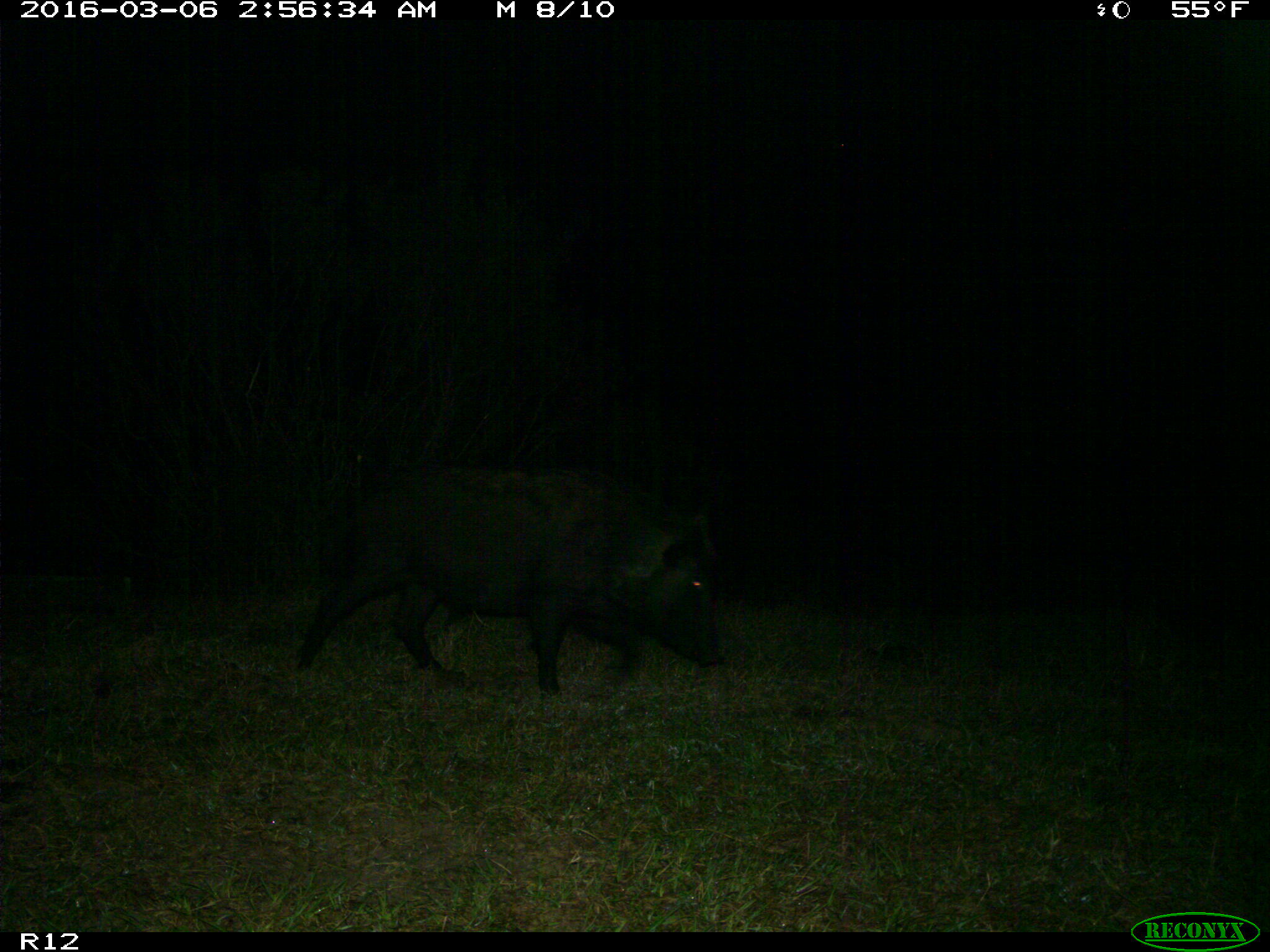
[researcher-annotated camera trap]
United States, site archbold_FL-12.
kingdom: Animalia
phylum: Chordata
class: Mammalia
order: Artiodactyla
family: Suidae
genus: Sus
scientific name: Sus scrofa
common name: wild boar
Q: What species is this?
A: Sus scrofa (wild boar).